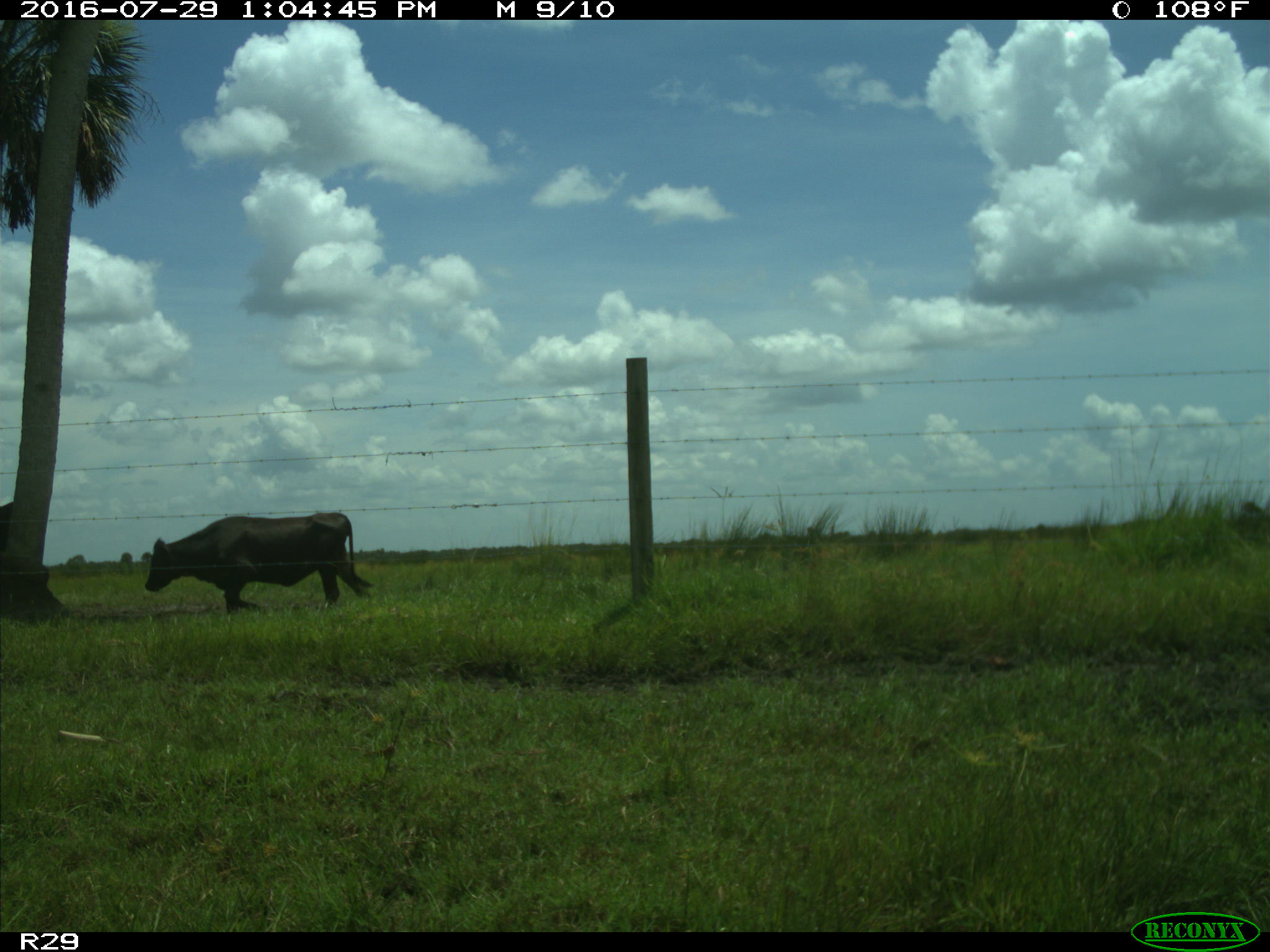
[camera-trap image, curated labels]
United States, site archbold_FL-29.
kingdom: Animalia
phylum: Chordata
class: Mammalia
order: Artiodactyla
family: Bovidae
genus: Bos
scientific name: Bos taurus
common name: domestic cow